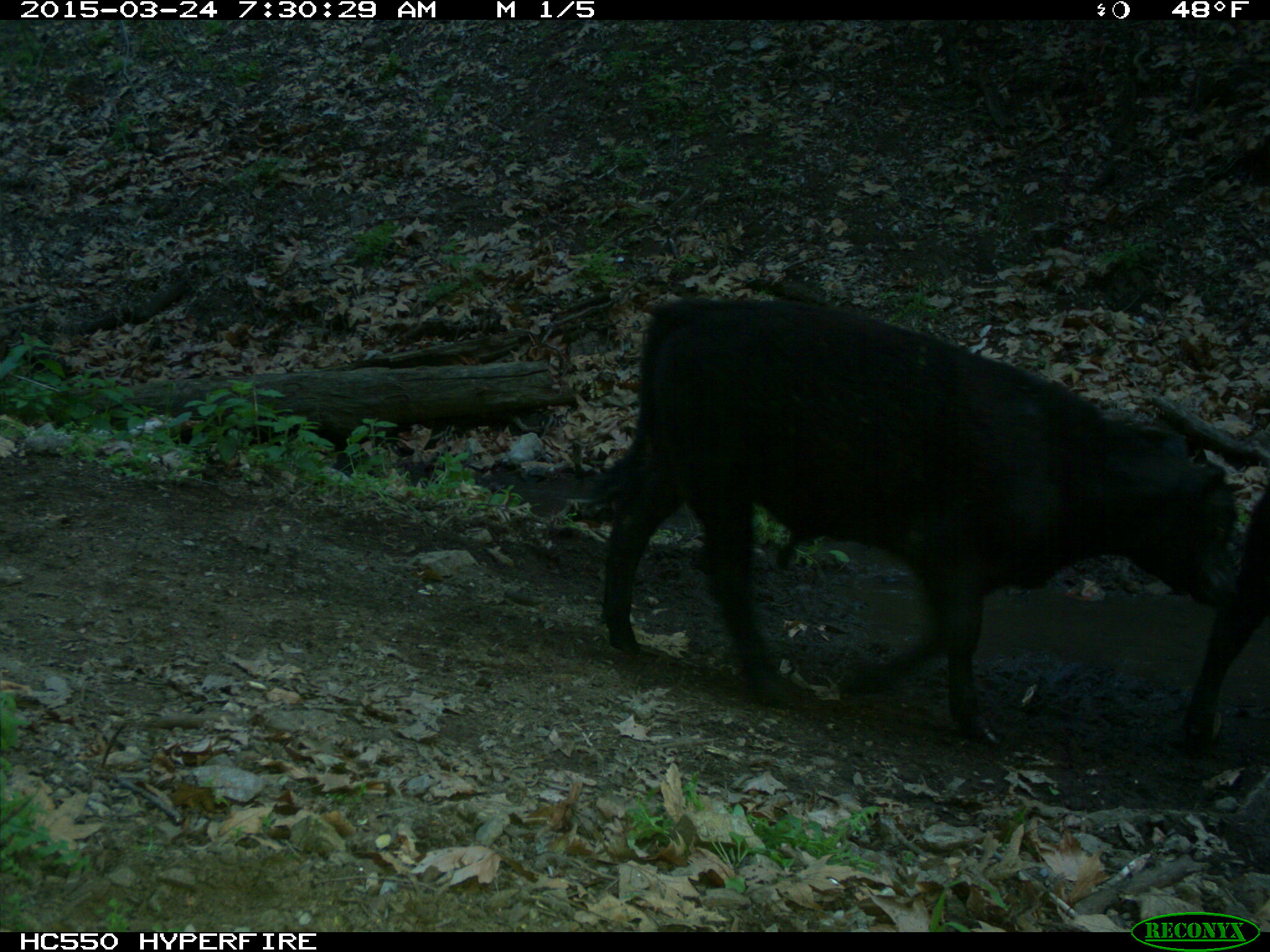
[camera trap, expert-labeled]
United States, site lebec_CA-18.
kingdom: Animalia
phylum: Chordata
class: Mammalia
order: Artiodactyla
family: Bovidae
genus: Bos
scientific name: Bos taurus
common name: domestic cow